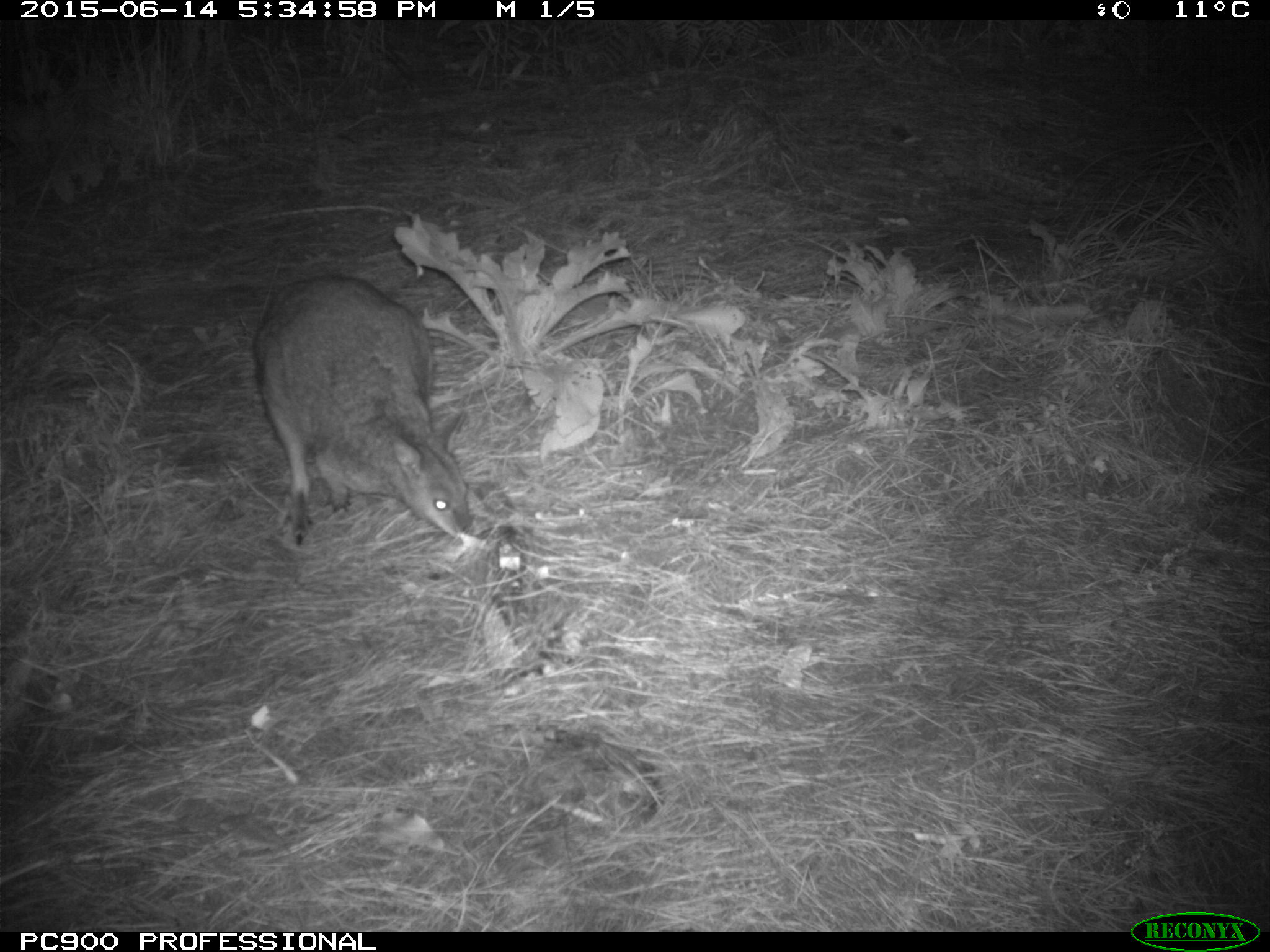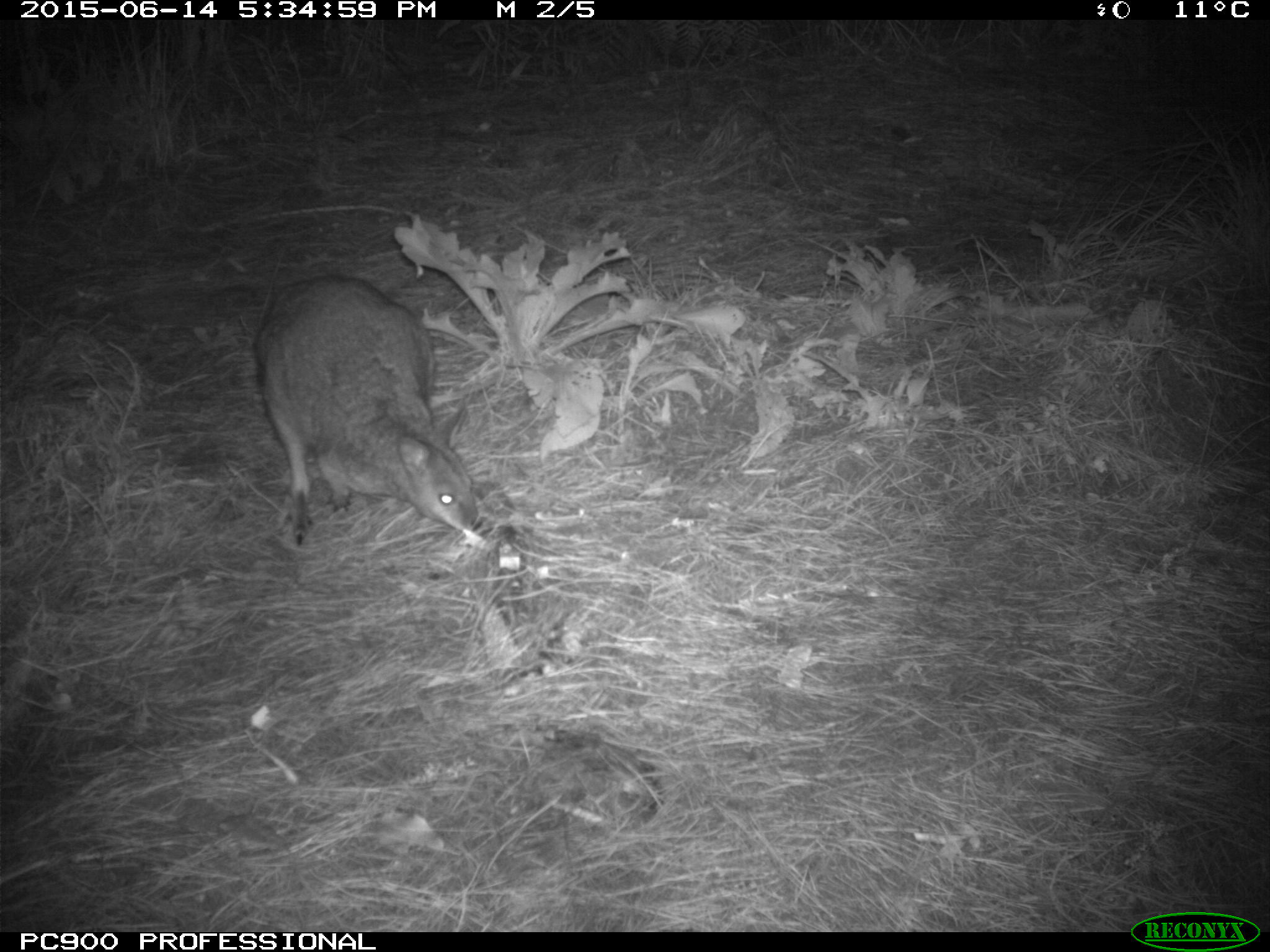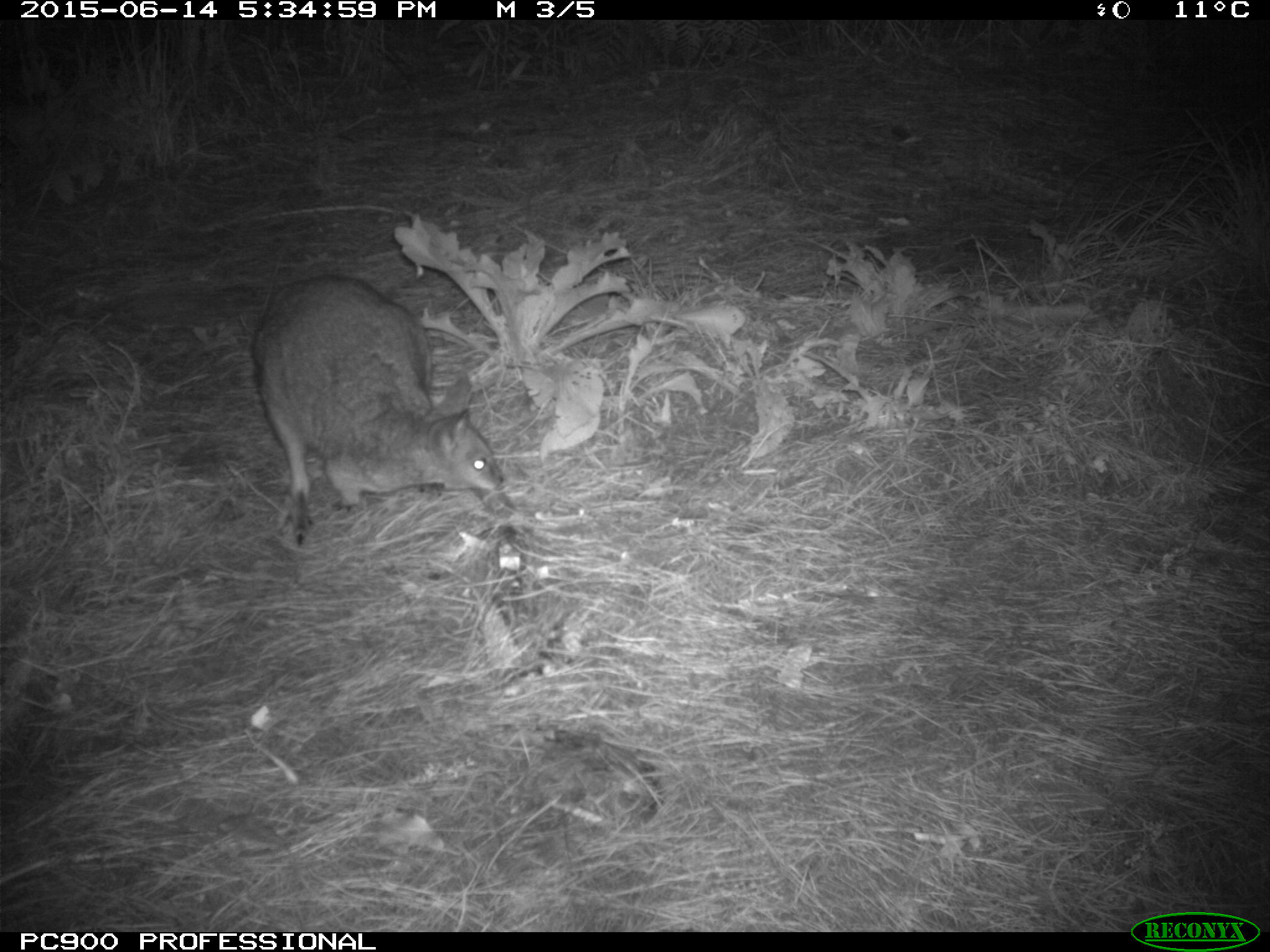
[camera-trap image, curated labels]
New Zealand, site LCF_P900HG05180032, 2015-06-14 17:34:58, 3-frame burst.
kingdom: Animalia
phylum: Chordata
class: Mammalia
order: Diprotodontia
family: Macropodidae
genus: Notamacropus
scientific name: Notamacropus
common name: wallaby